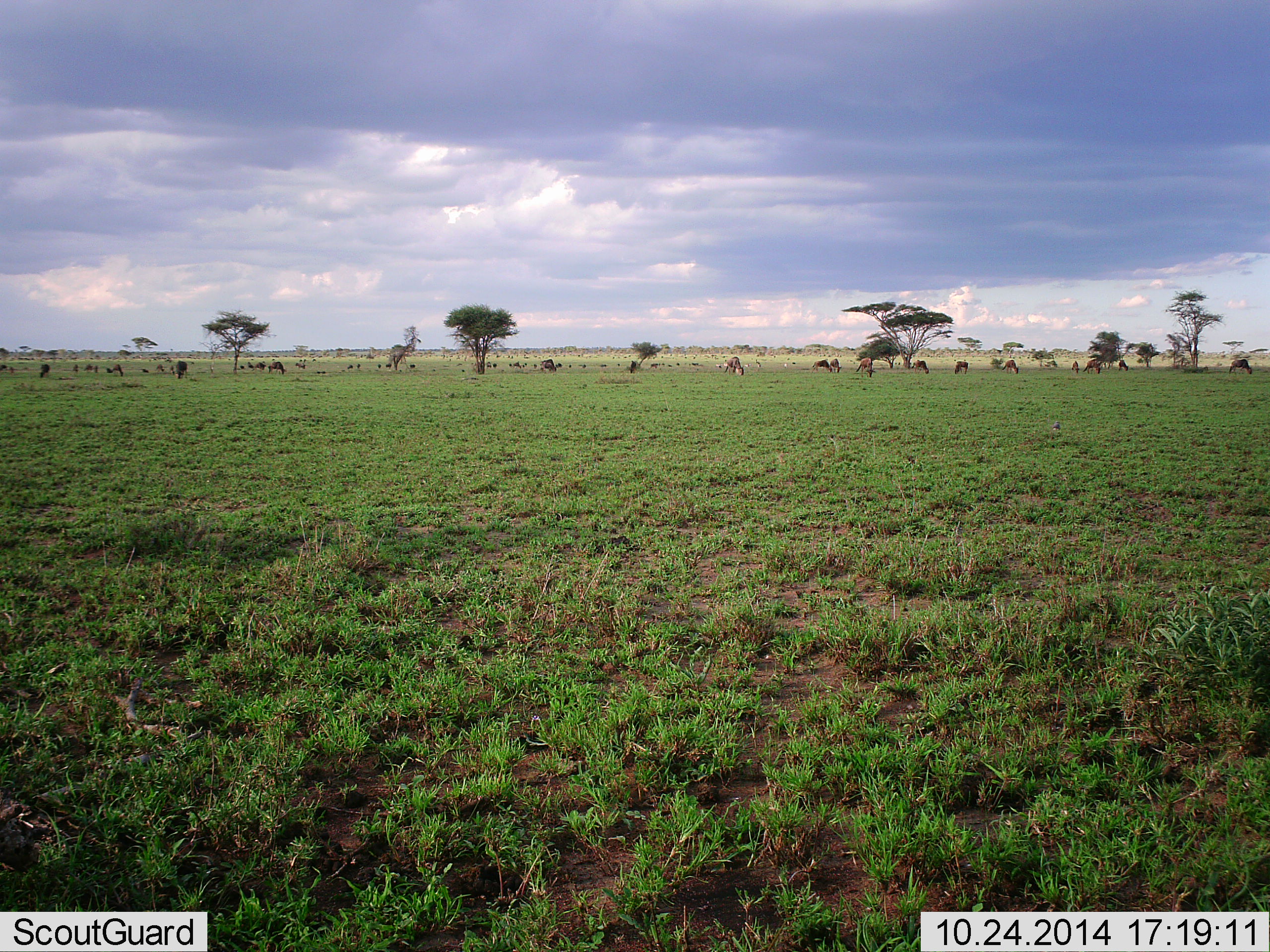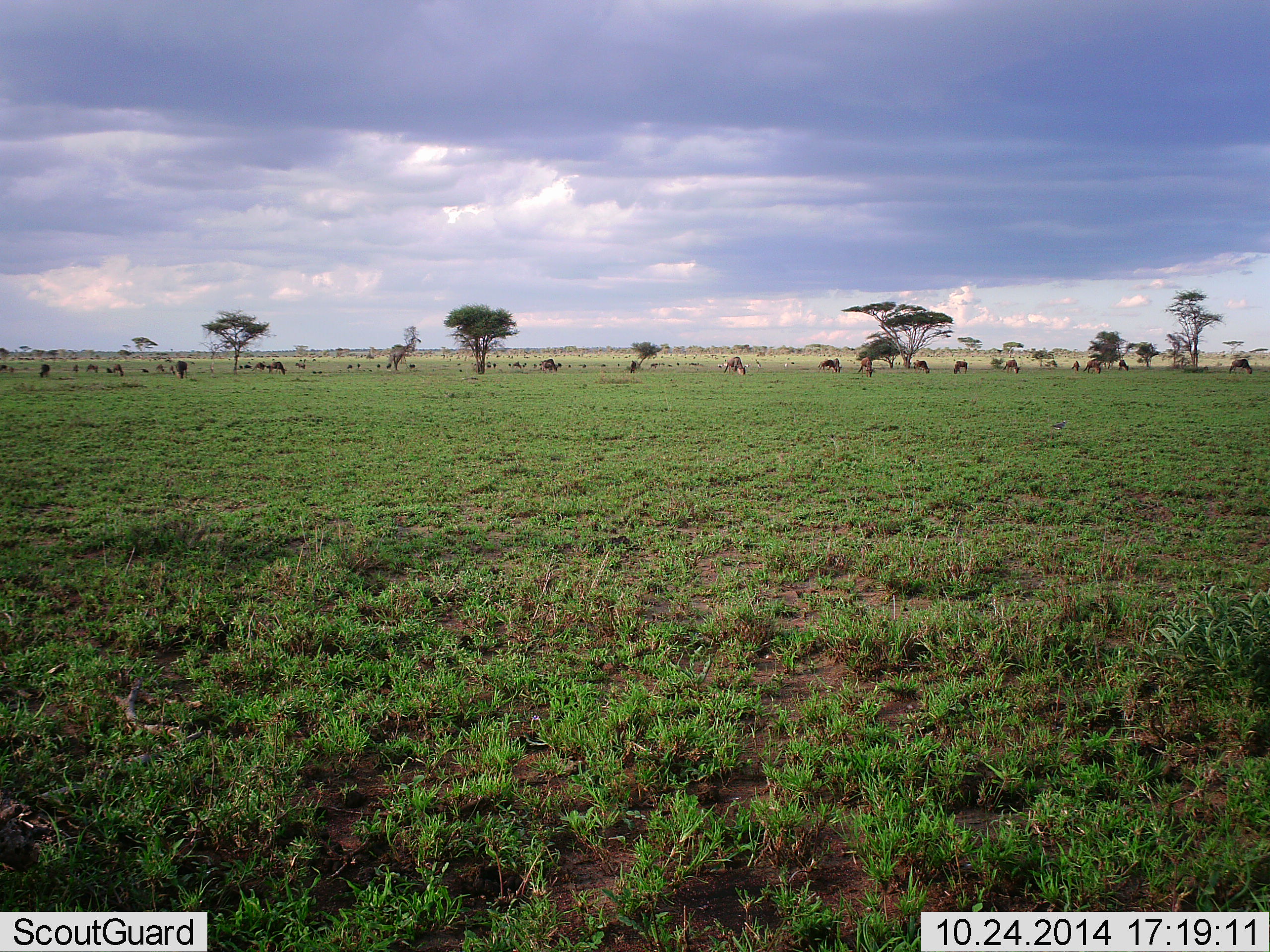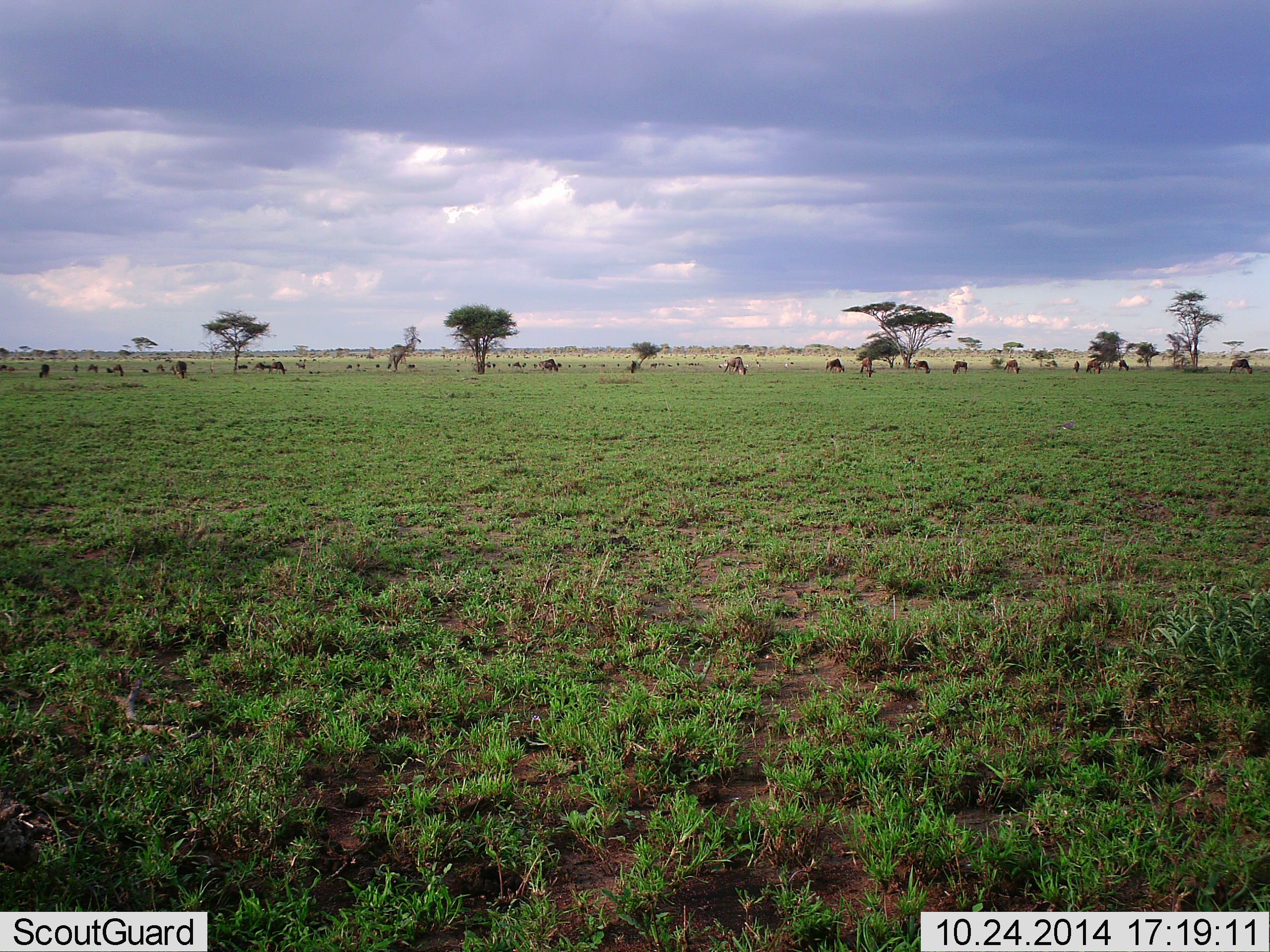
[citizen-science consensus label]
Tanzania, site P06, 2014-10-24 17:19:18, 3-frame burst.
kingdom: Animalia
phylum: Chordata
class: Mammalia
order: Artiodactyla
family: Bovidae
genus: Connochaetes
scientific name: Connochaetes taurinus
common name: blue wildebeest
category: wildebeest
Wildebeest (blue wildebeest) (Connochaetes taurinus), count 11-50. Behavior (volunteer vote fractions): standing 38%, resting 0%, moving 31%, interacting 0%. Young present (vote fraction): 0%. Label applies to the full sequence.